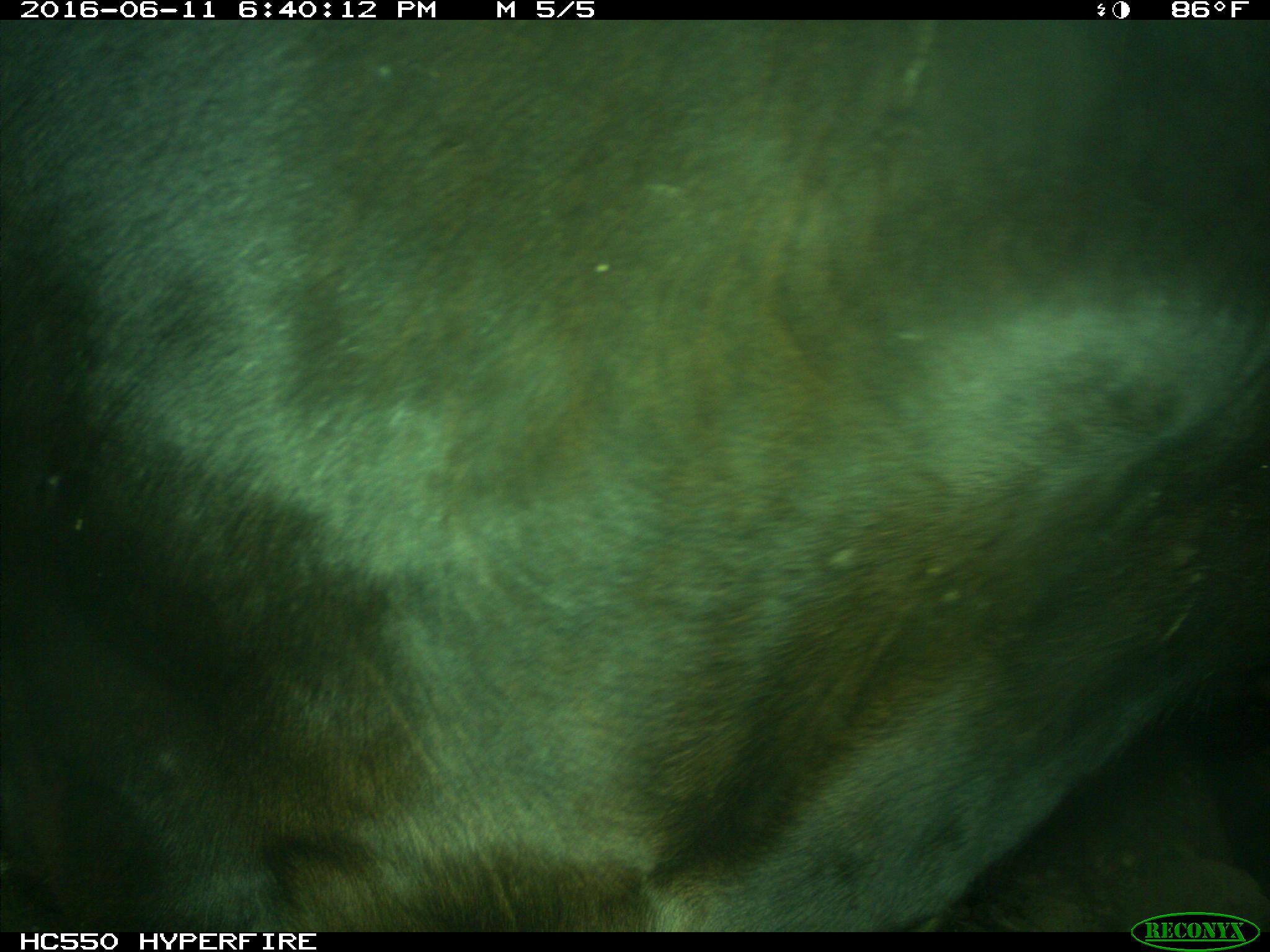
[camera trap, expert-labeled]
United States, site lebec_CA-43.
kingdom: Animalia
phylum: Chordata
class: Mammalia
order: Artiodactyla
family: Bovidae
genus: Bos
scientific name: Bos taurus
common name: domestic cow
Bos taurus (domestic cow).